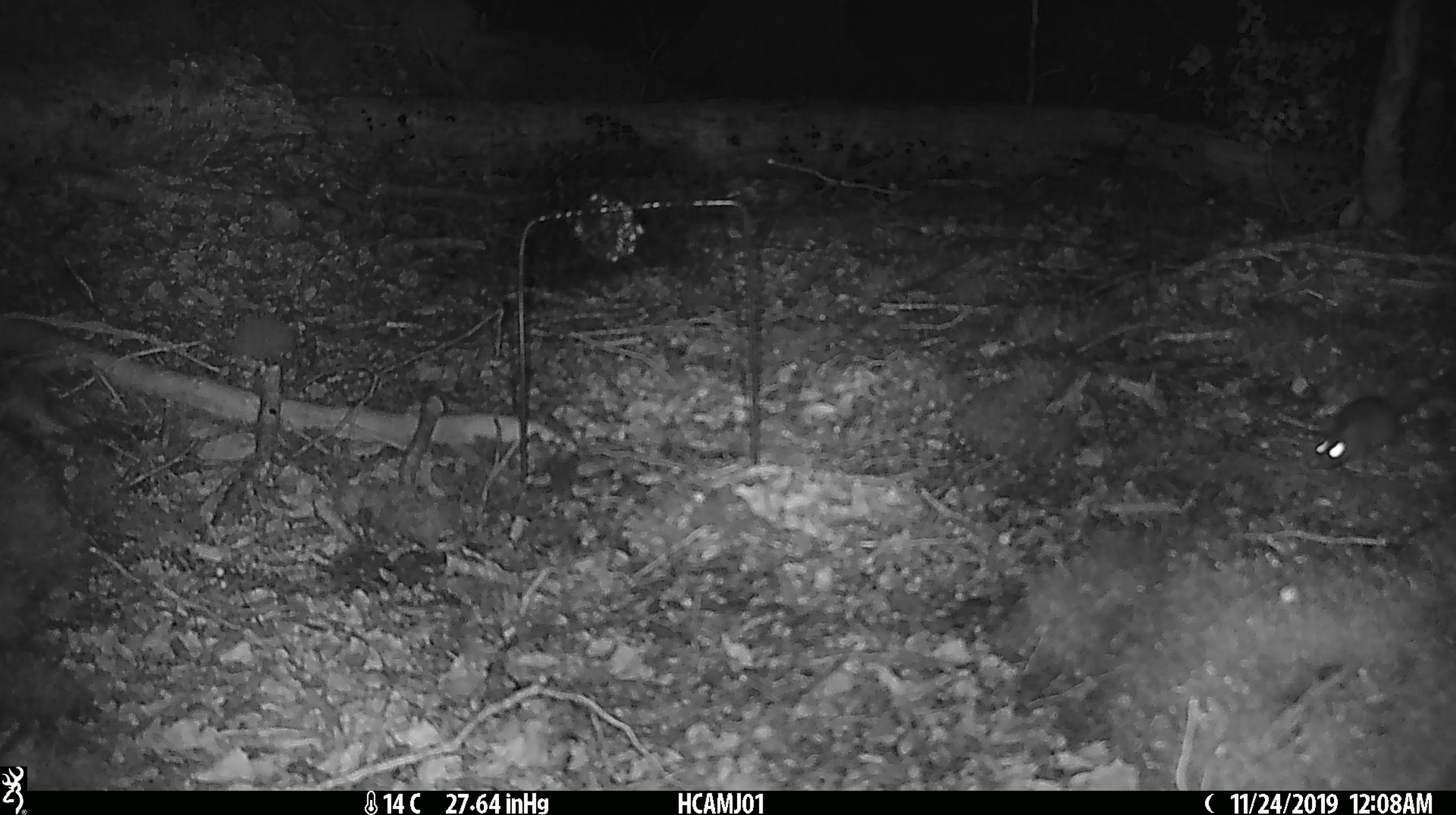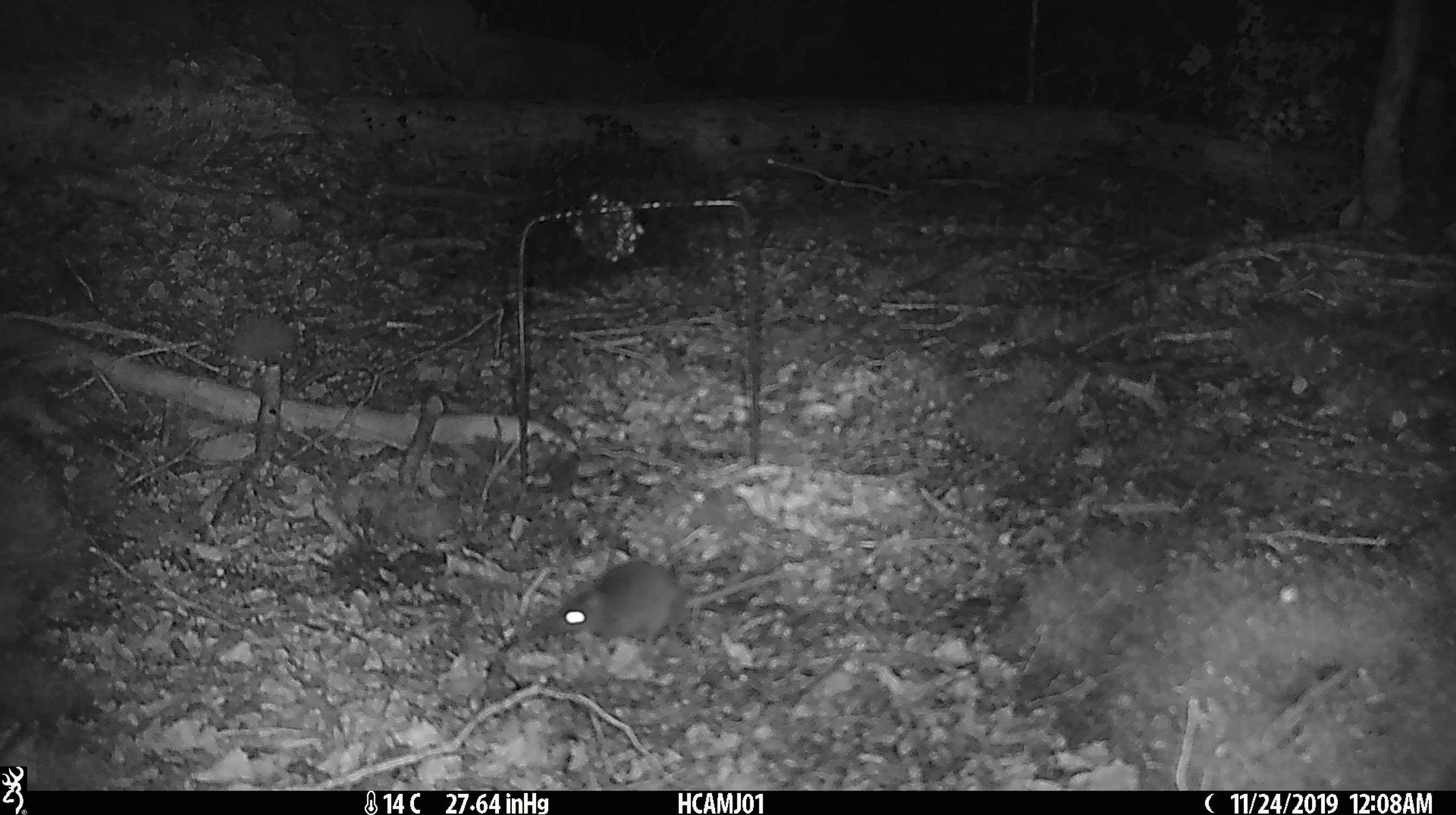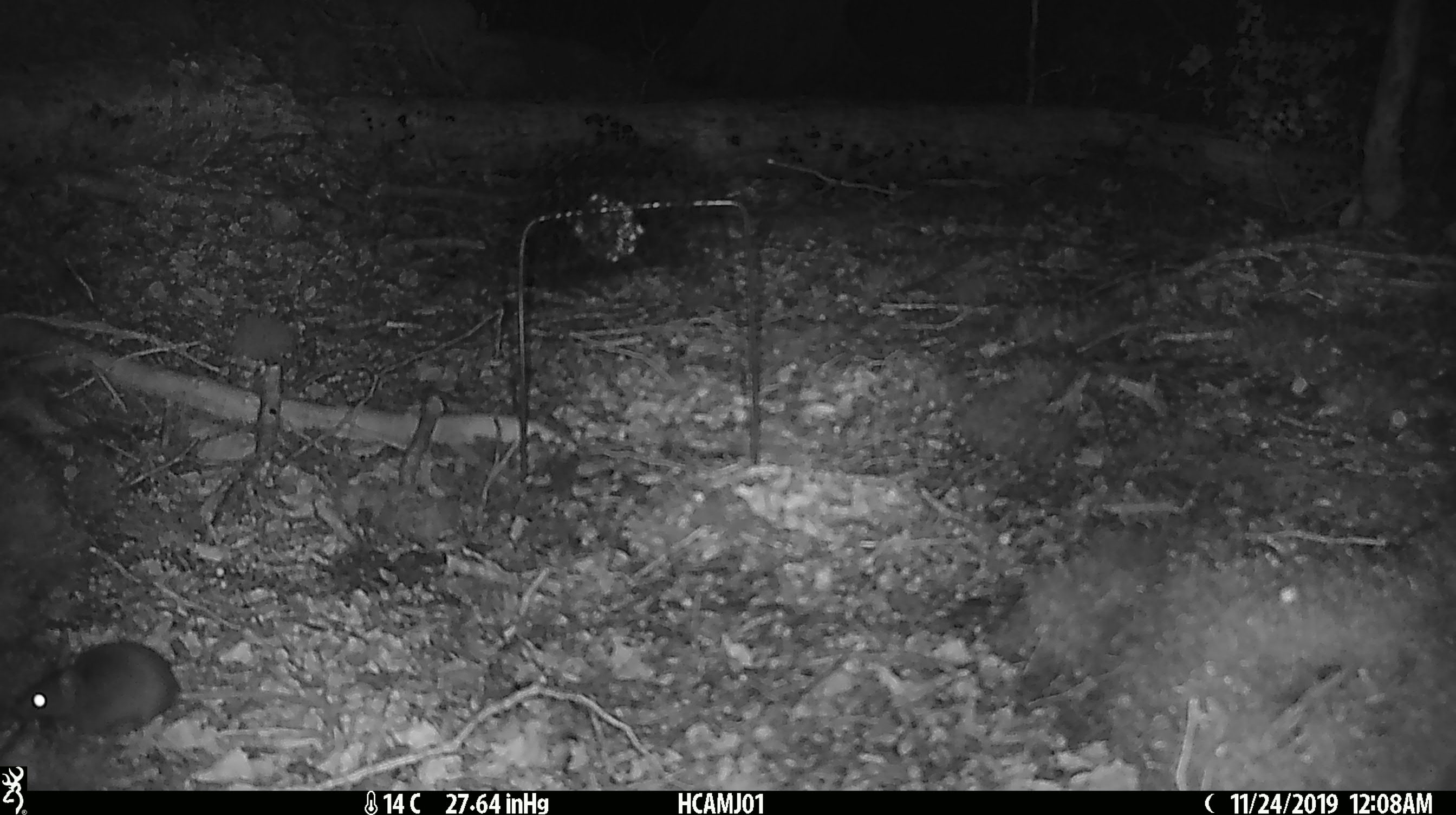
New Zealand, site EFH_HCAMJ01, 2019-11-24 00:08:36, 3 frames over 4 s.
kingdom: Animalia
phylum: Chordata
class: Mammalia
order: Rodentia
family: Muridae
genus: Mus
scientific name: Mus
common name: mouse